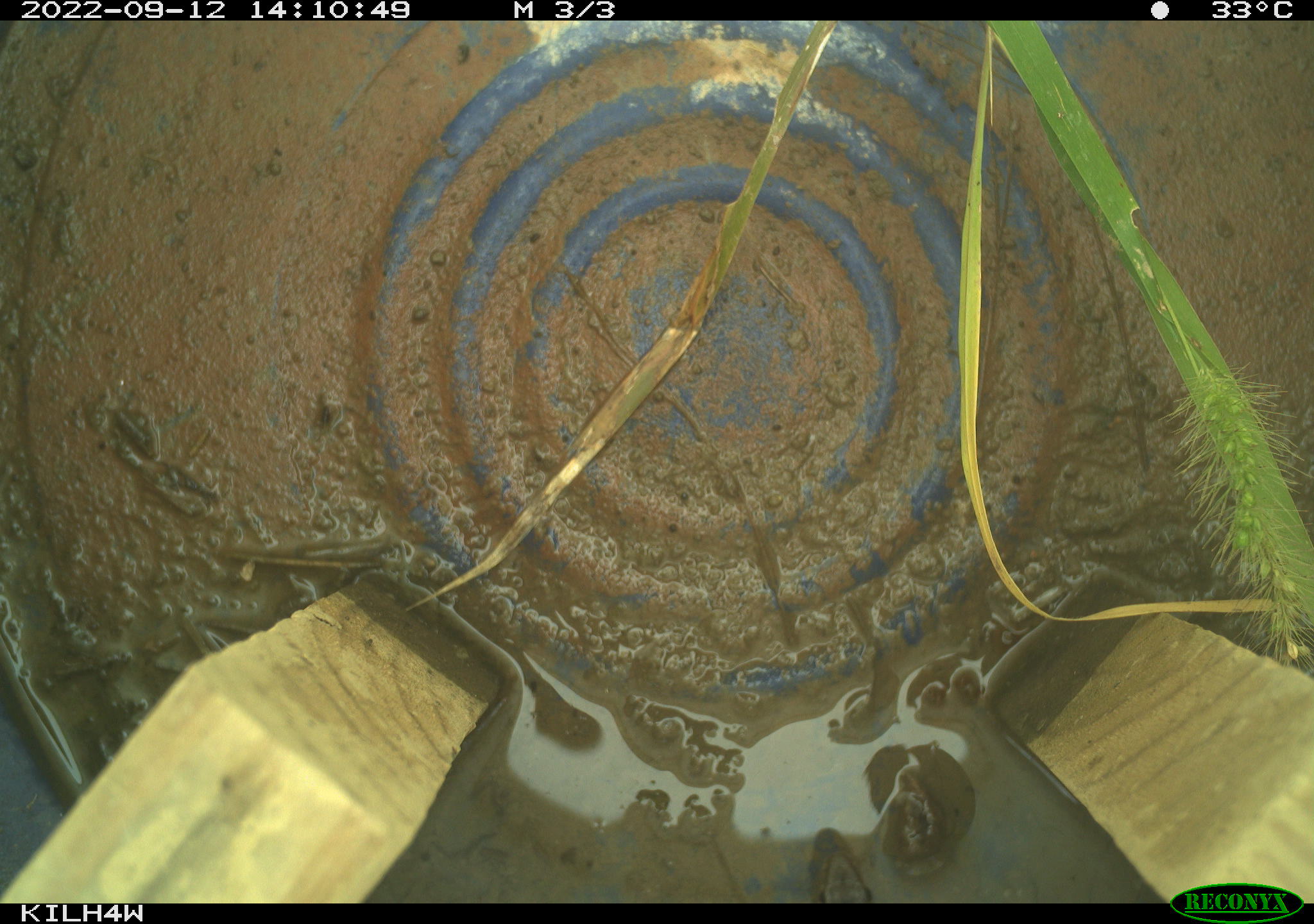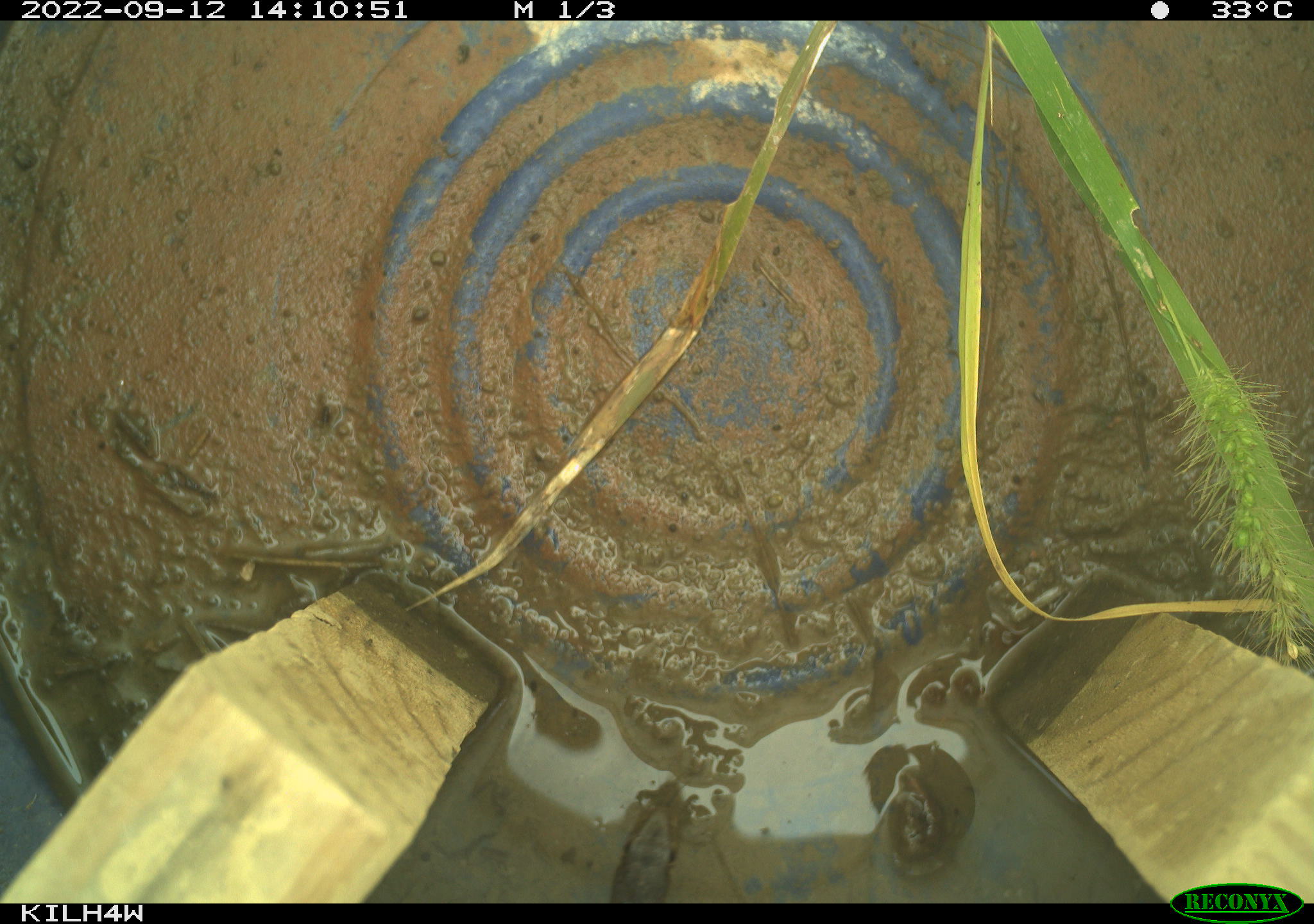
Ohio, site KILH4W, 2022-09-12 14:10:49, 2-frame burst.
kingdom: Animalia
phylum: Chordata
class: Reptilia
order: Squamata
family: Colubridae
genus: Thamnophis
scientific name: Thamnophis sirtalis sirtalis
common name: eastern gartersnake